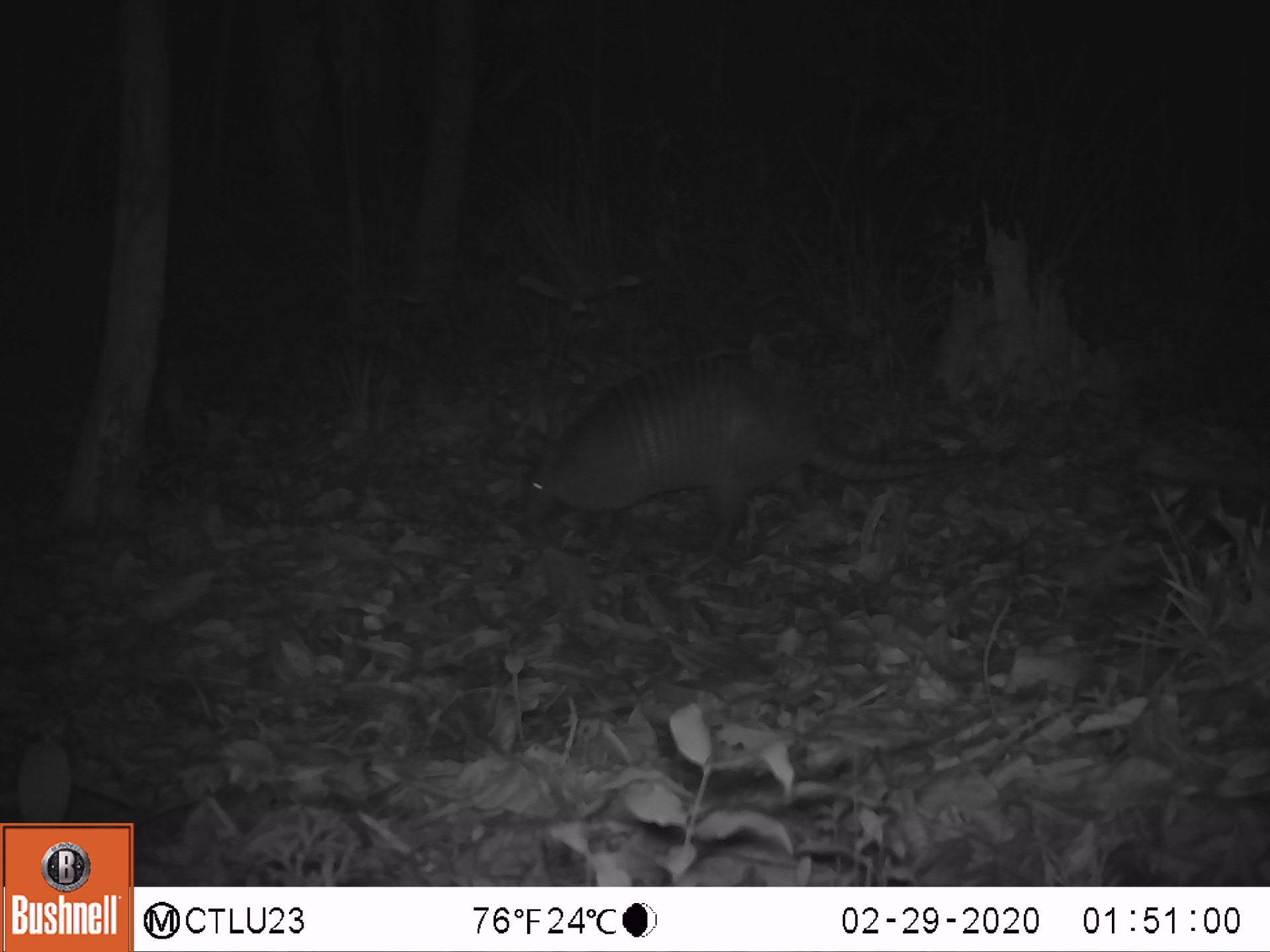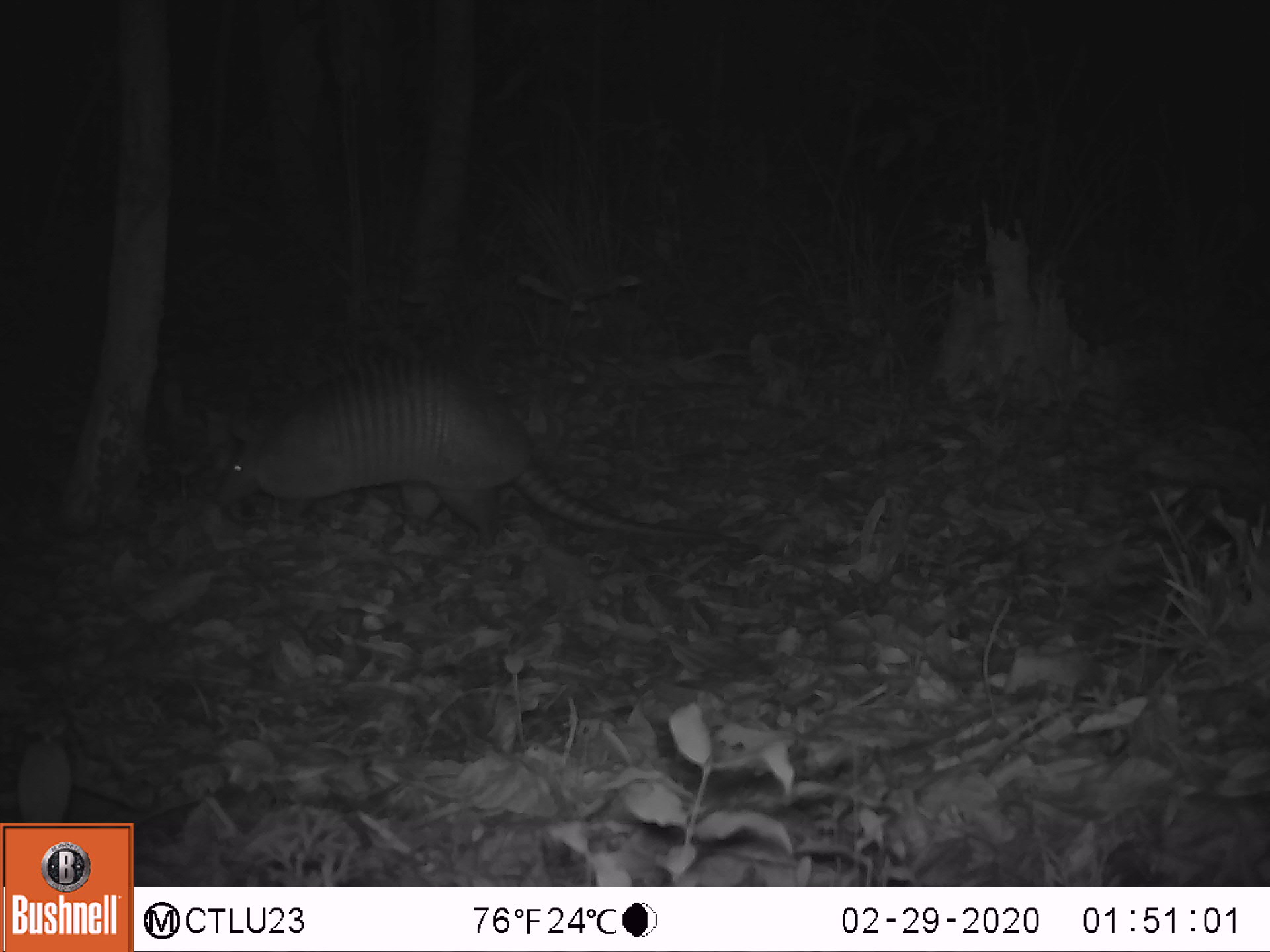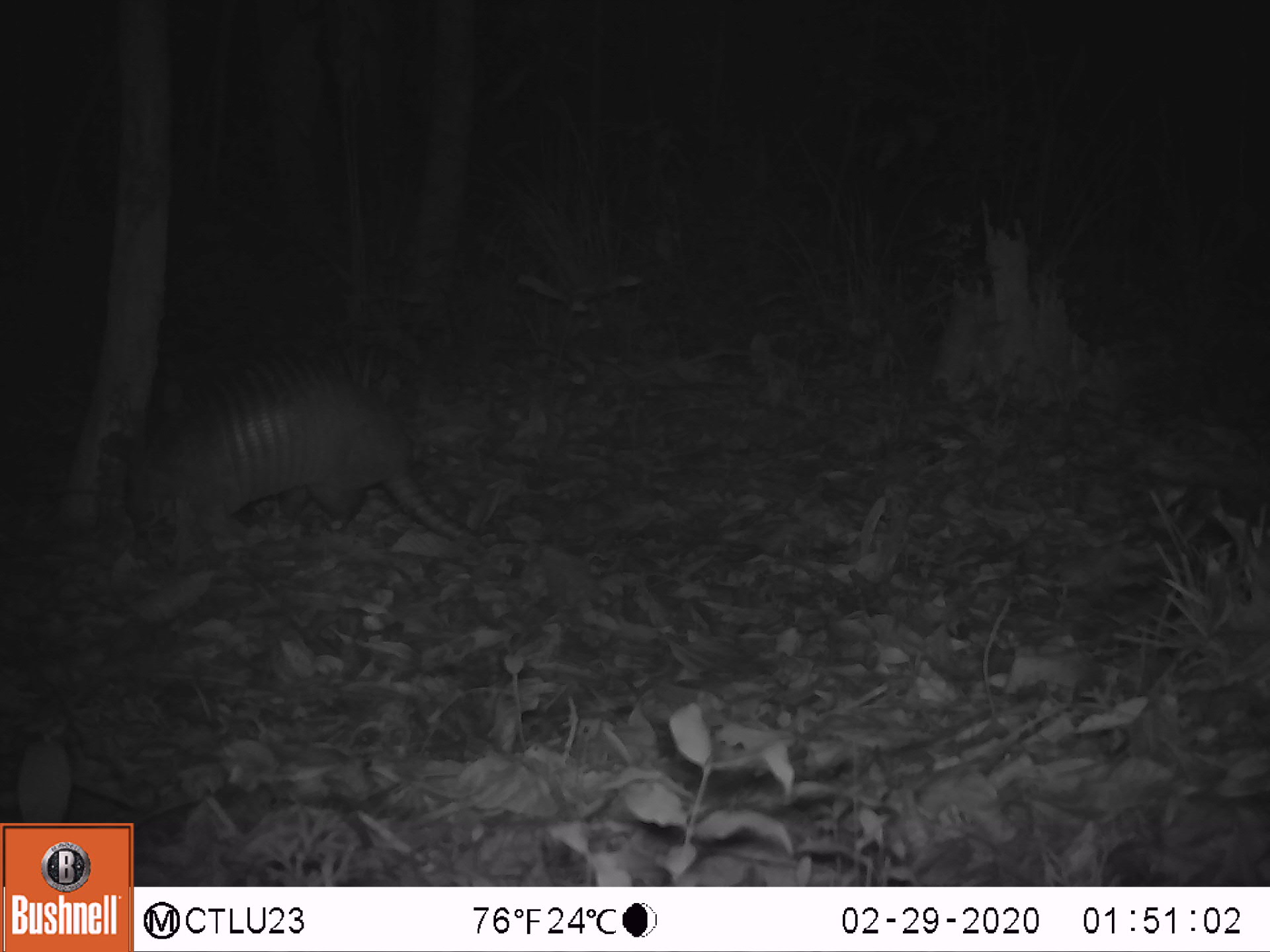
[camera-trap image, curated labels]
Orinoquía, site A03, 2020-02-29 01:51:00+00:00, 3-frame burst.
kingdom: Animalia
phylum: Chordata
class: Mammalia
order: Cingulata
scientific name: Cingulata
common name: armadillo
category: unknown armadillo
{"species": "unknown armadillo (armadillo) (Cingulata)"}